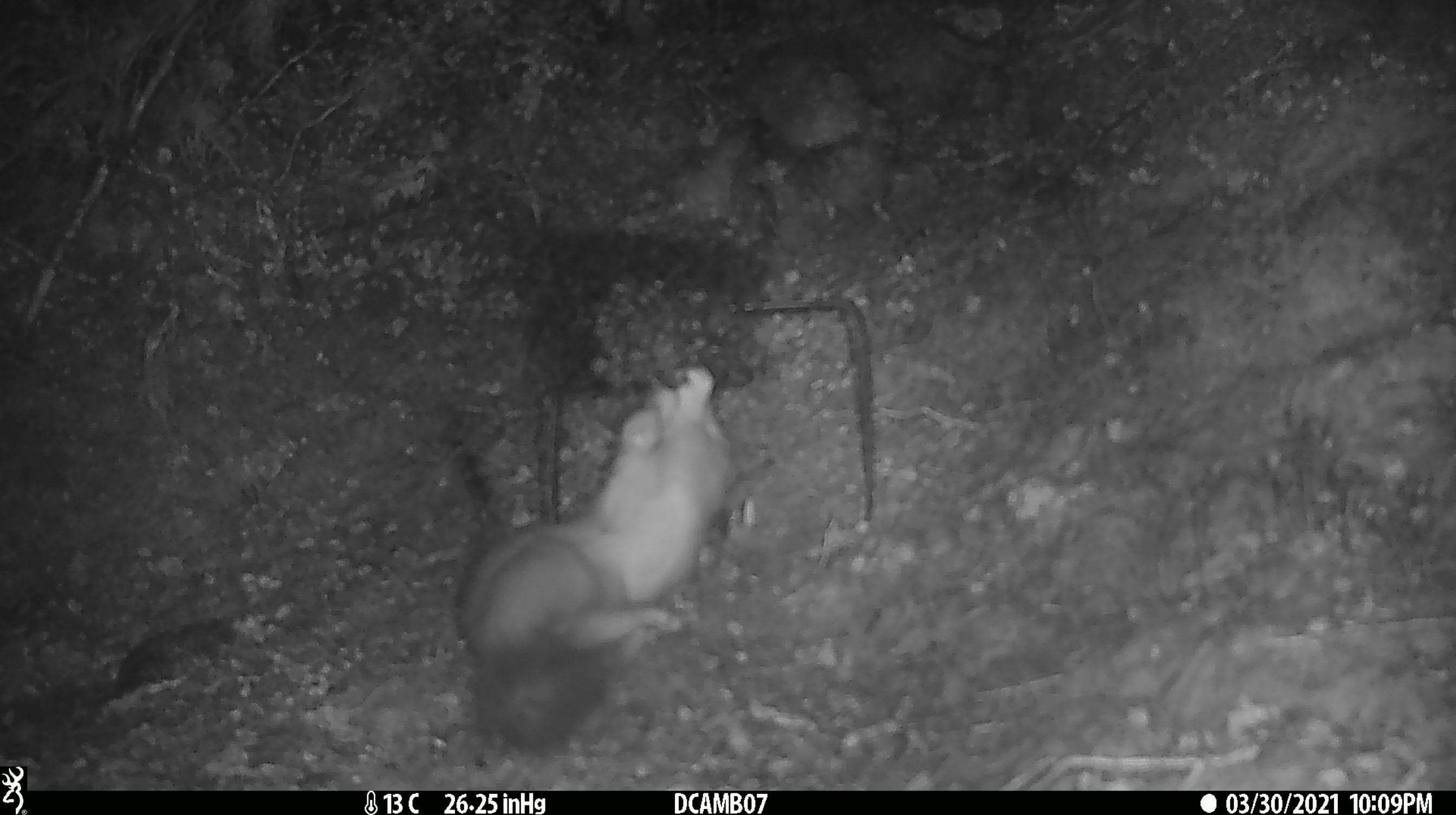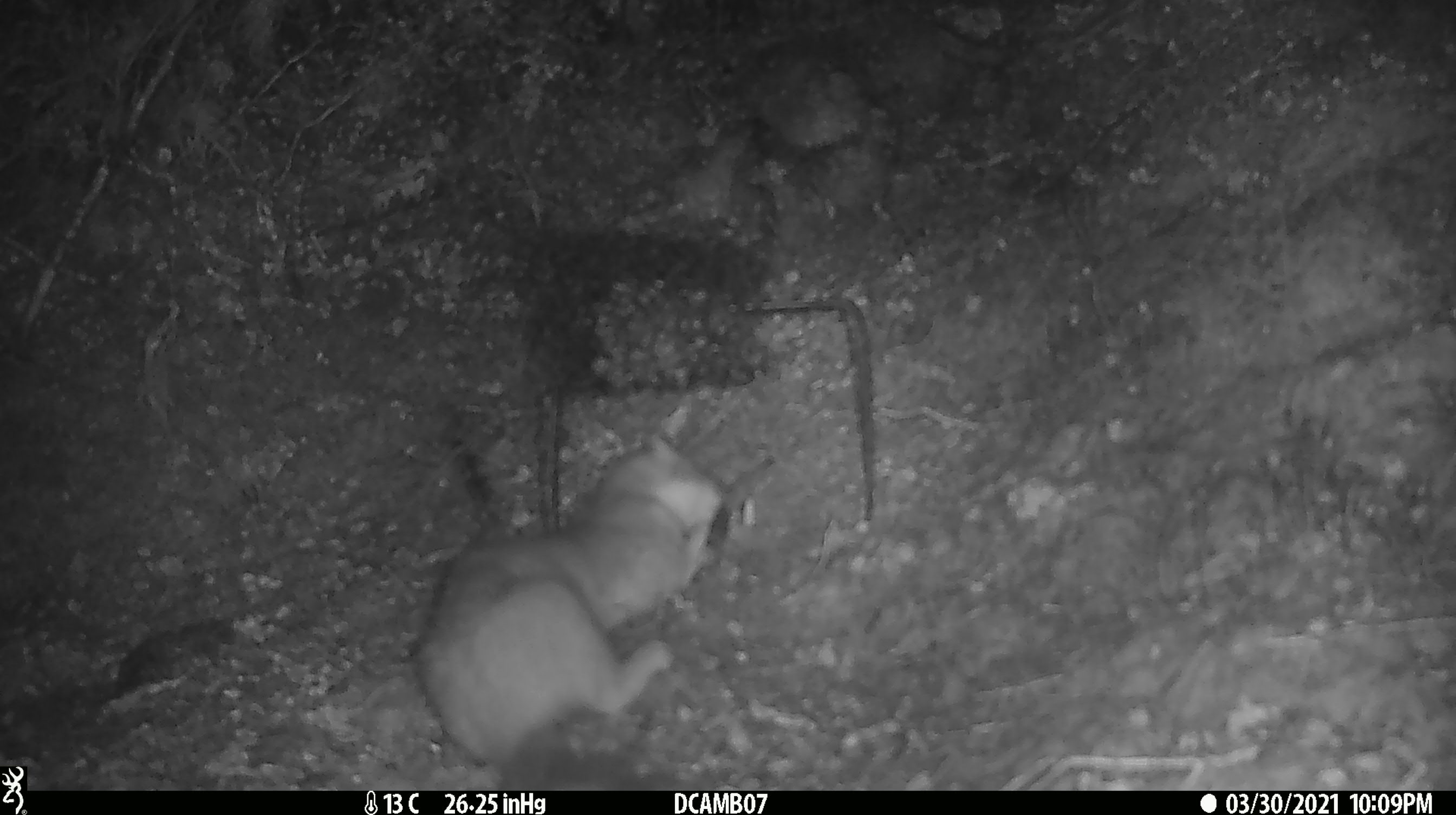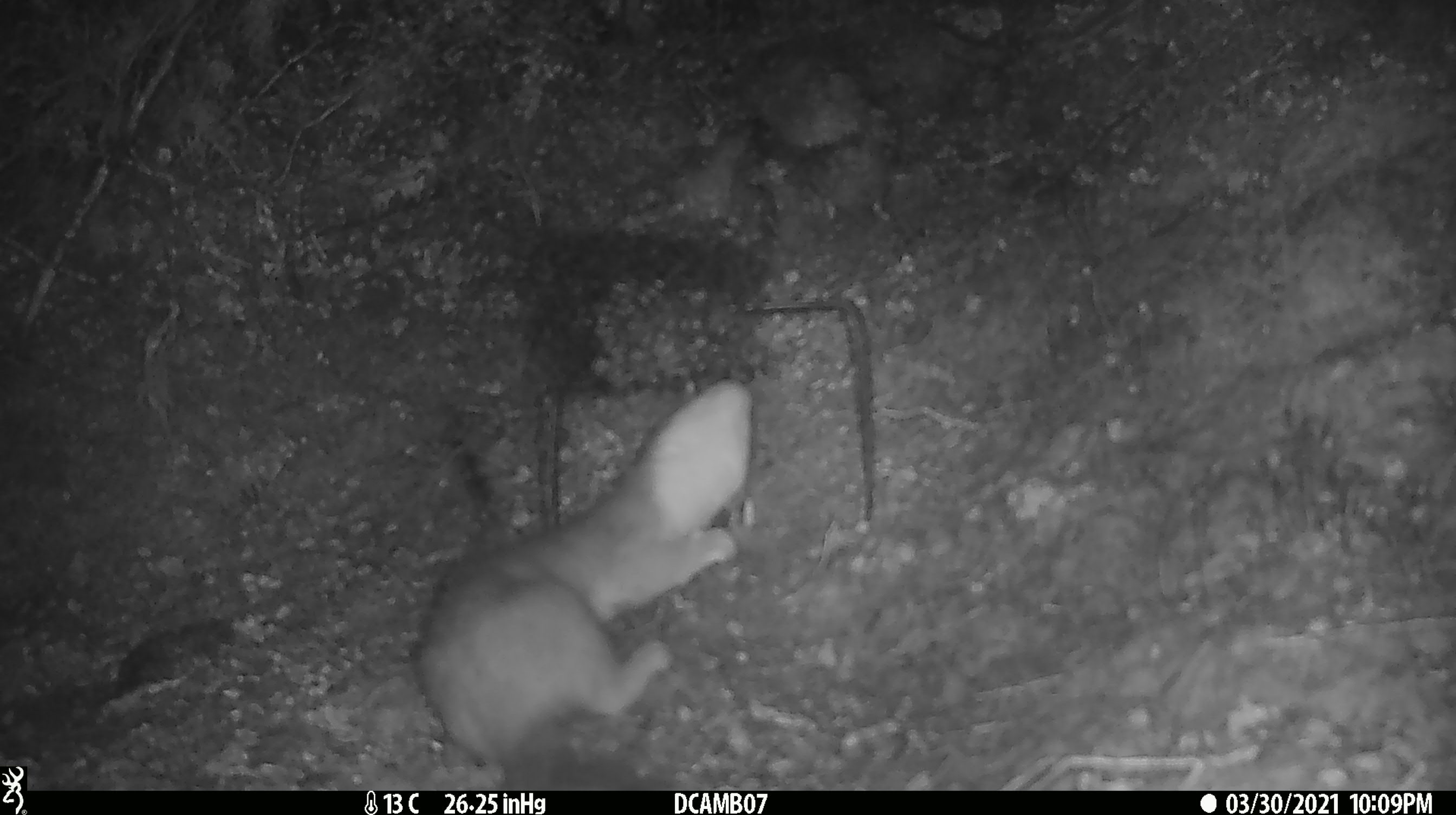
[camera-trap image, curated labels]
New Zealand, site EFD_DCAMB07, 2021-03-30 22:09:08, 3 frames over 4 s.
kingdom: Animalia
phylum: Chordata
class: Mammalia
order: Carnivora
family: Mustelidae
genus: Mustela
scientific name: Mustela erminea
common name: stoat